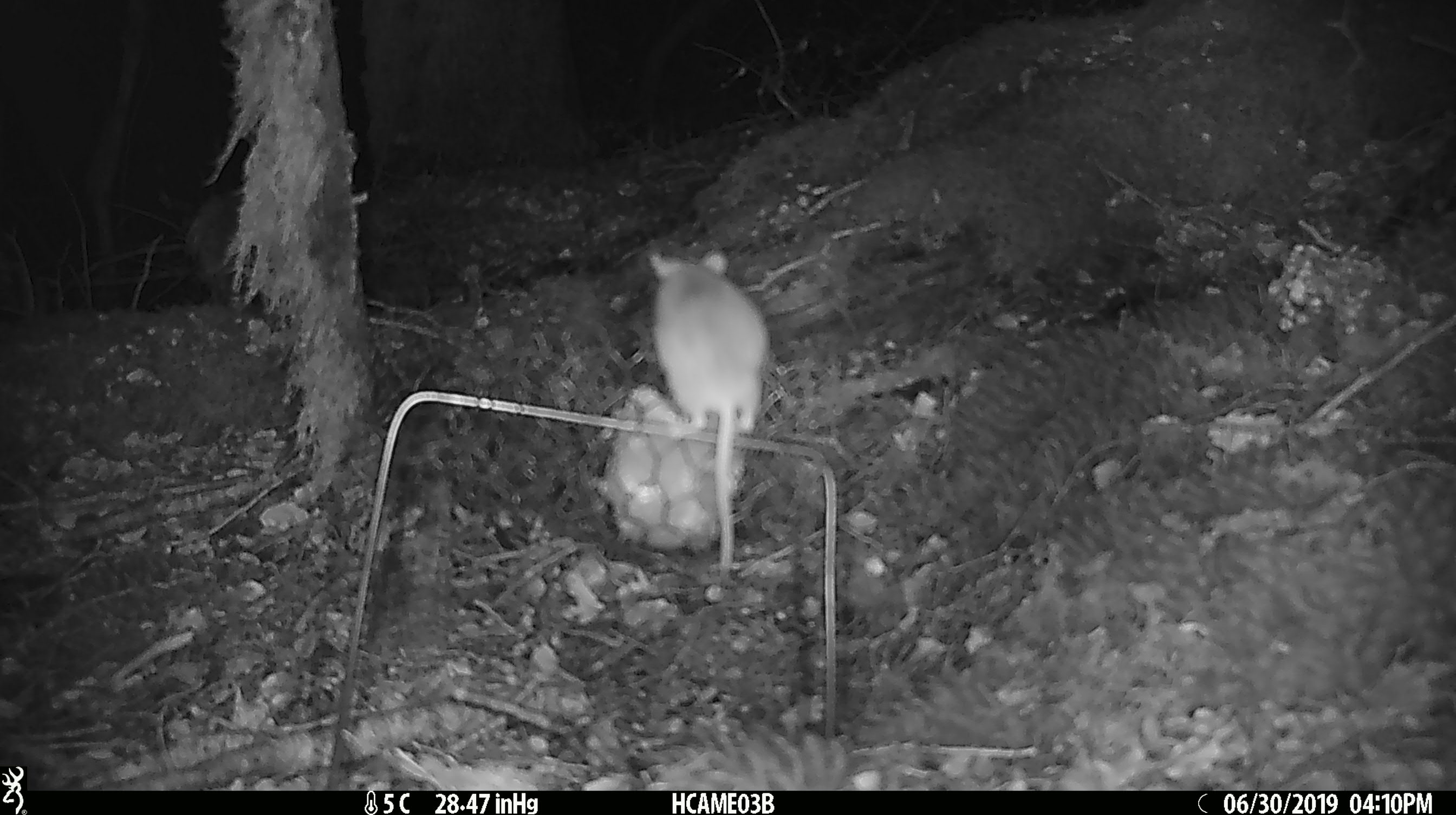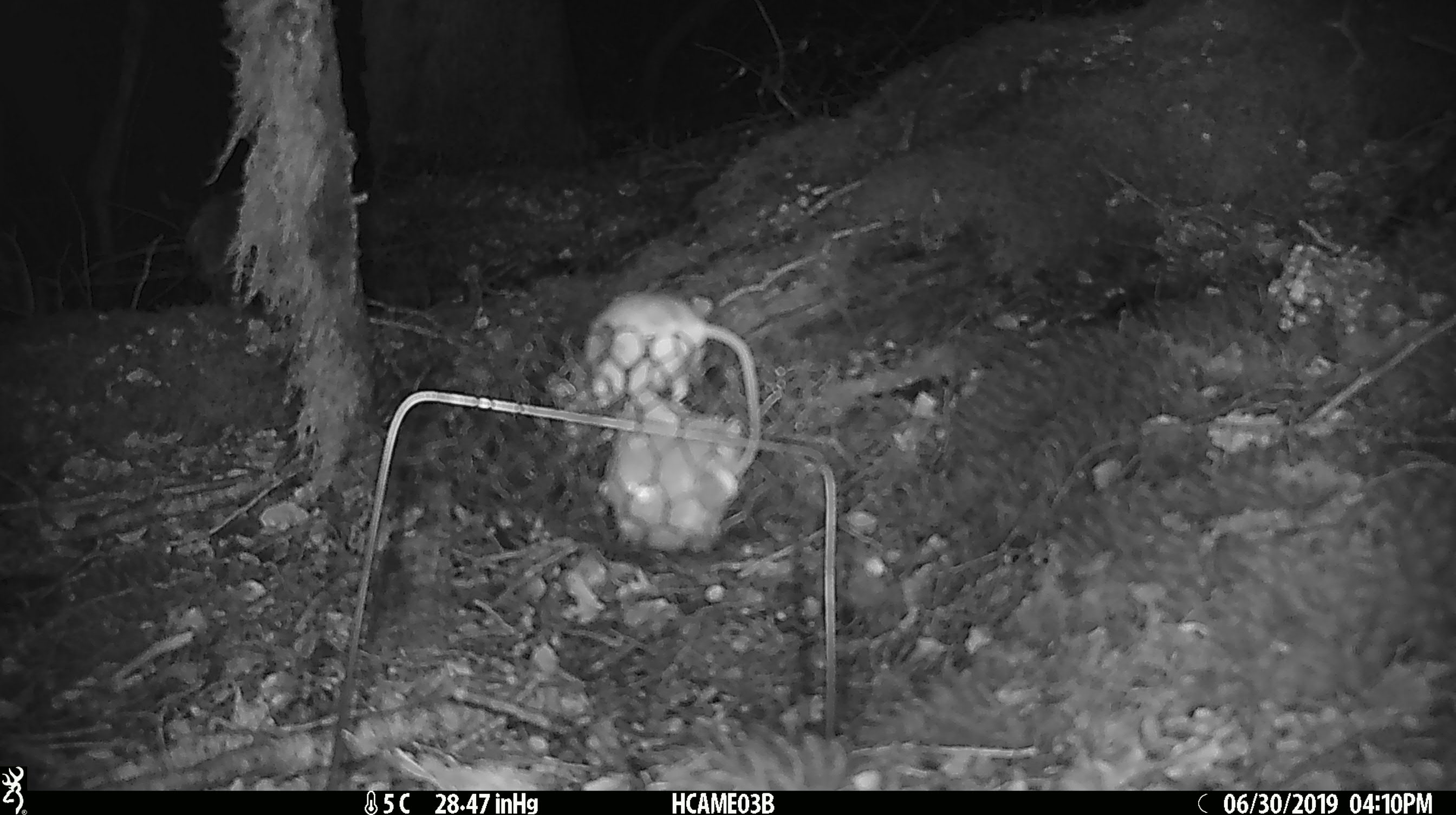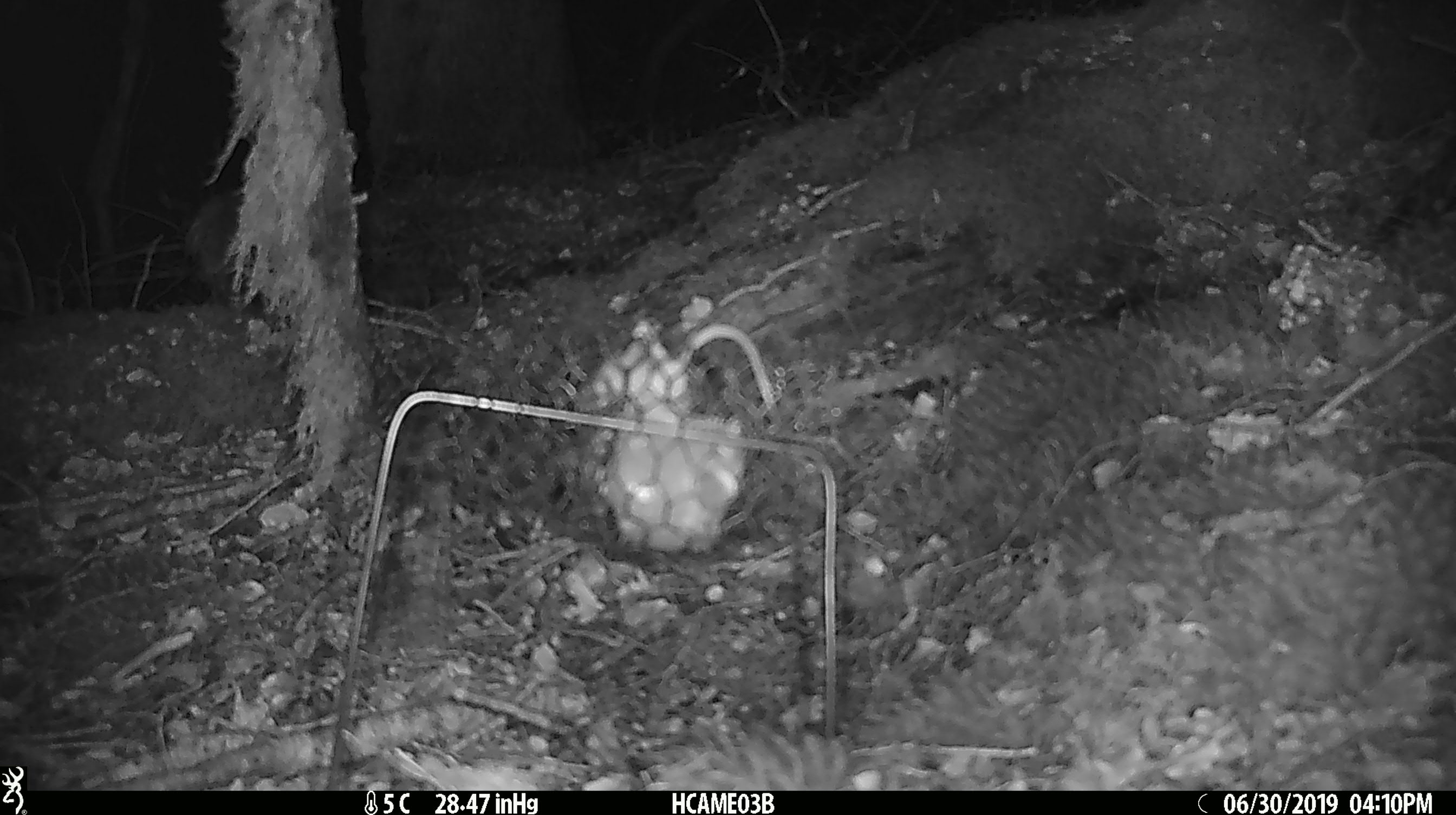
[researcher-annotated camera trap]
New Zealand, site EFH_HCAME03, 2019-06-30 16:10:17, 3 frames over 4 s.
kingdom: Animalia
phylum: Chordata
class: Mammalia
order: Rodentia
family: Muridae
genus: Mus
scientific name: Mus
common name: mouse